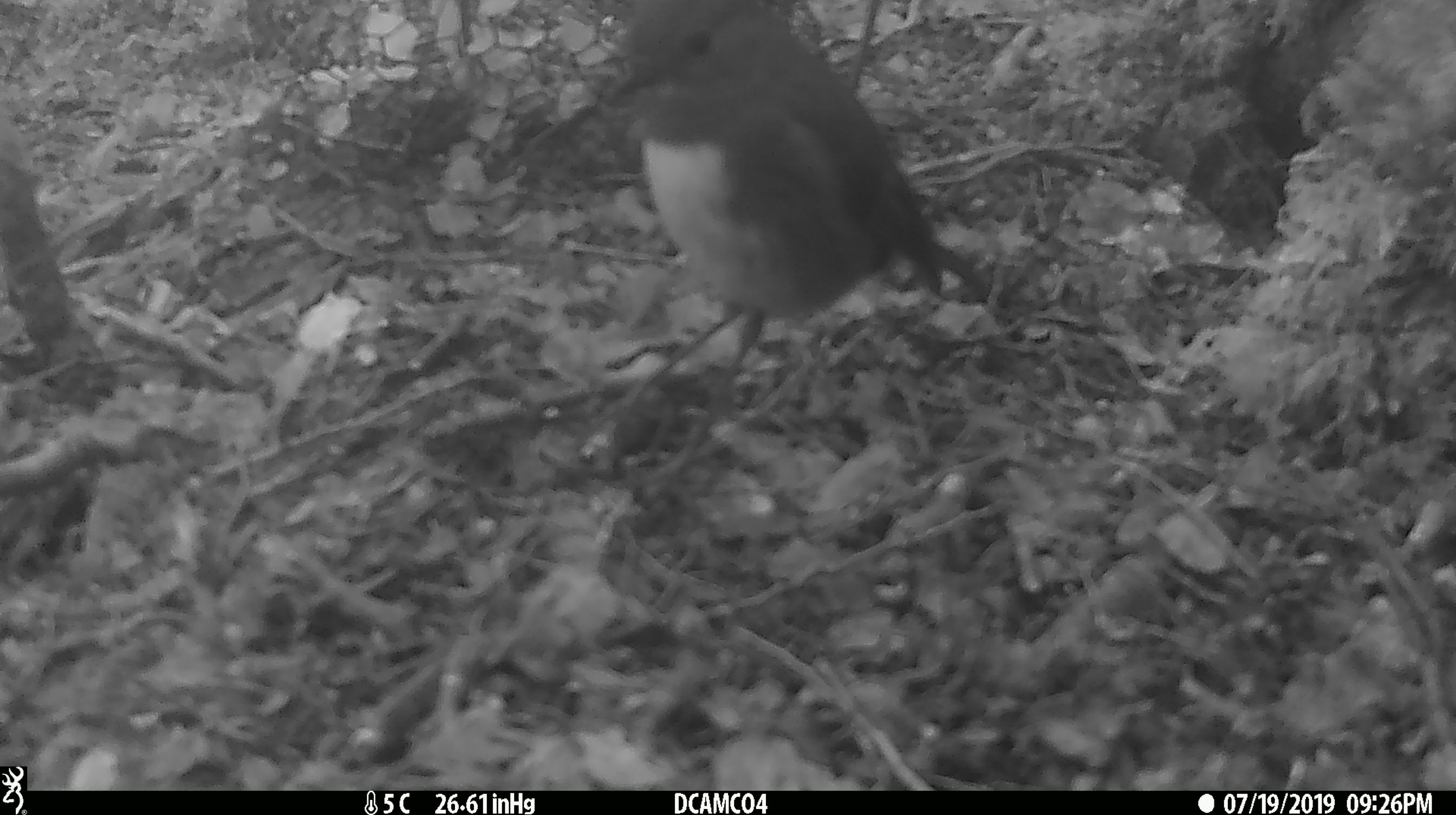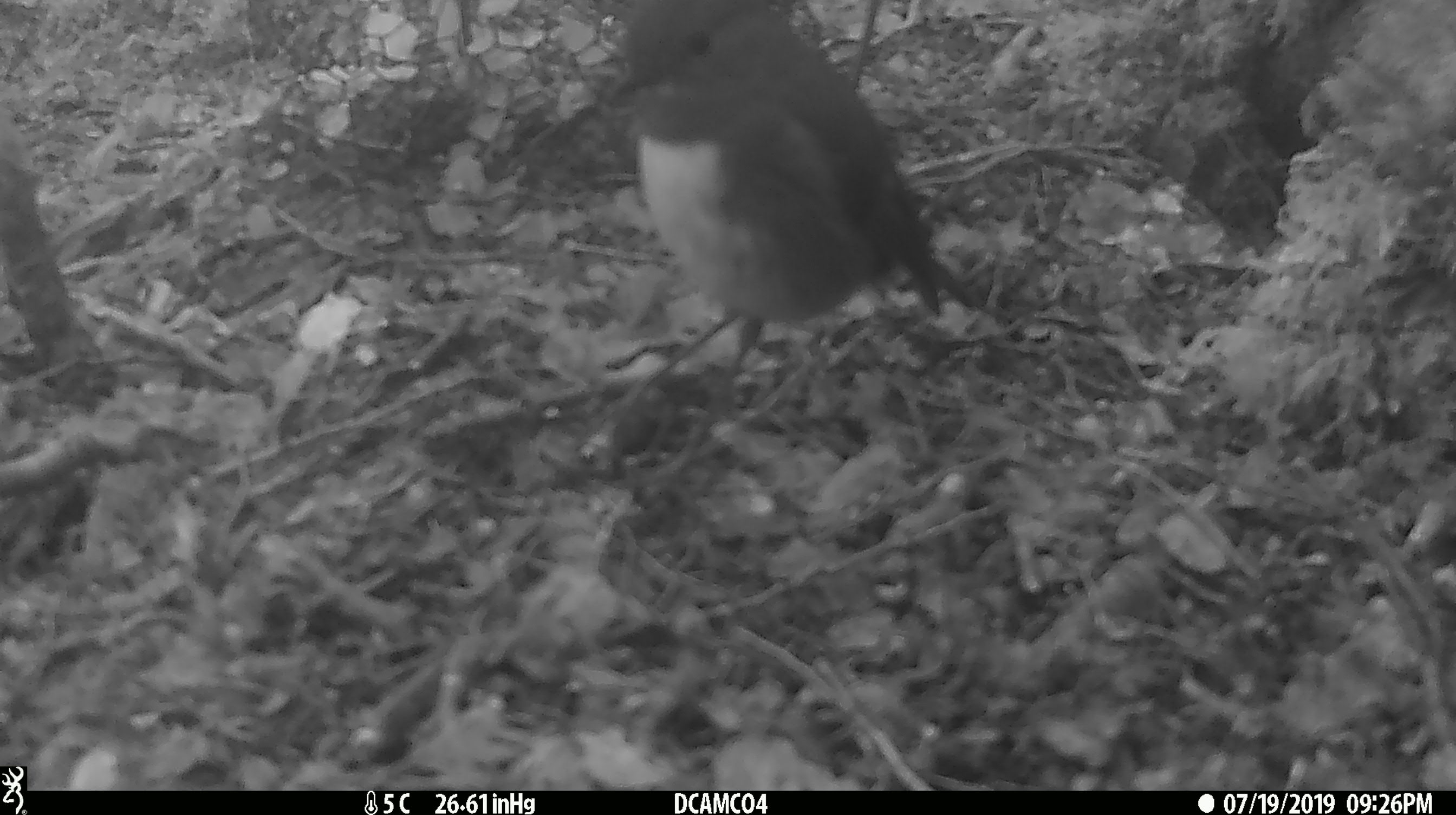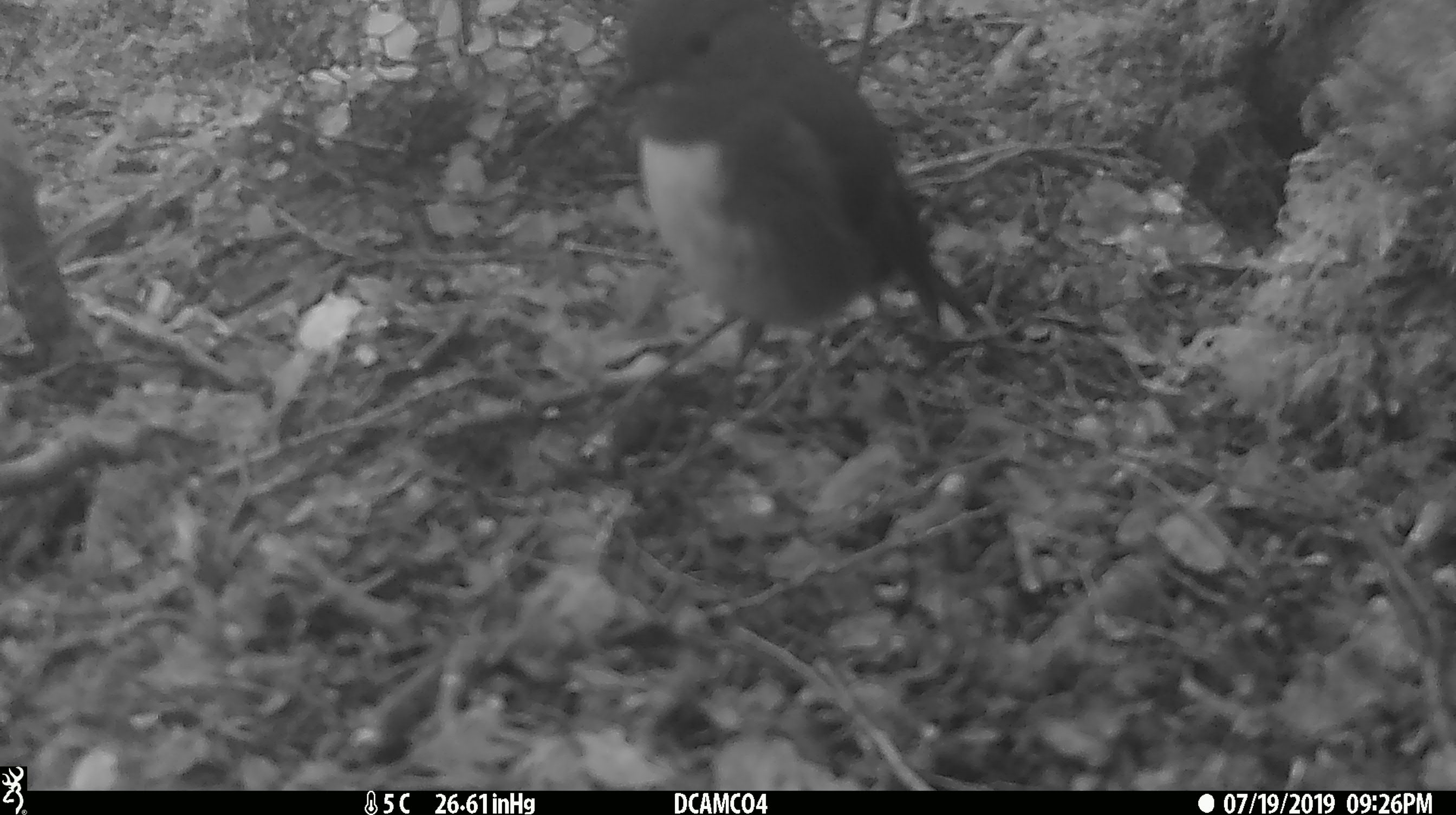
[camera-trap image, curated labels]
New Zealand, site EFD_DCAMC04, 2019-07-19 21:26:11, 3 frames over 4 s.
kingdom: Animalia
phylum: Chordata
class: Aves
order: Passeriformes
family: Petroicidae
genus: Petroica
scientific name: Petroica australis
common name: new zealand robin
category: robin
Robin (new zealand robin) (Petroica australis).